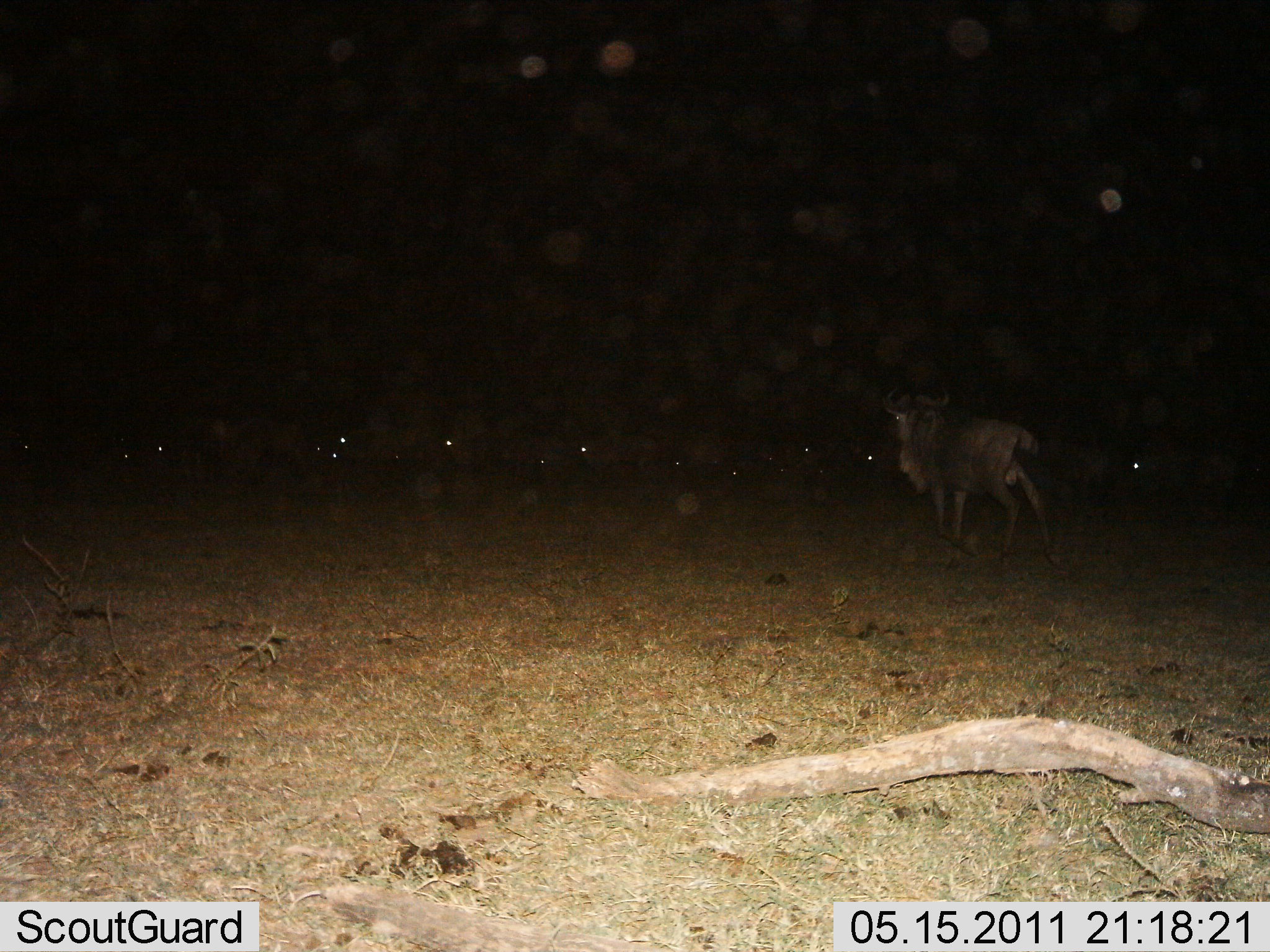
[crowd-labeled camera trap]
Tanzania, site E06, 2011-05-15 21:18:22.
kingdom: Animalia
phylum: Chordata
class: Mammalia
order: Artiodactyla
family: Bovidae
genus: Connochaetes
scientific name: Connochaetes taurinus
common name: blue wildebeest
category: wildebeest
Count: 1.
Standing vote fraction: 57%.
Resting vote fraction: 0%.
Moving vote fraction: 57%.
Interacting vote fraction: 0%.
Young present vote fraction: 0%.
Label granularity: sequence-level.